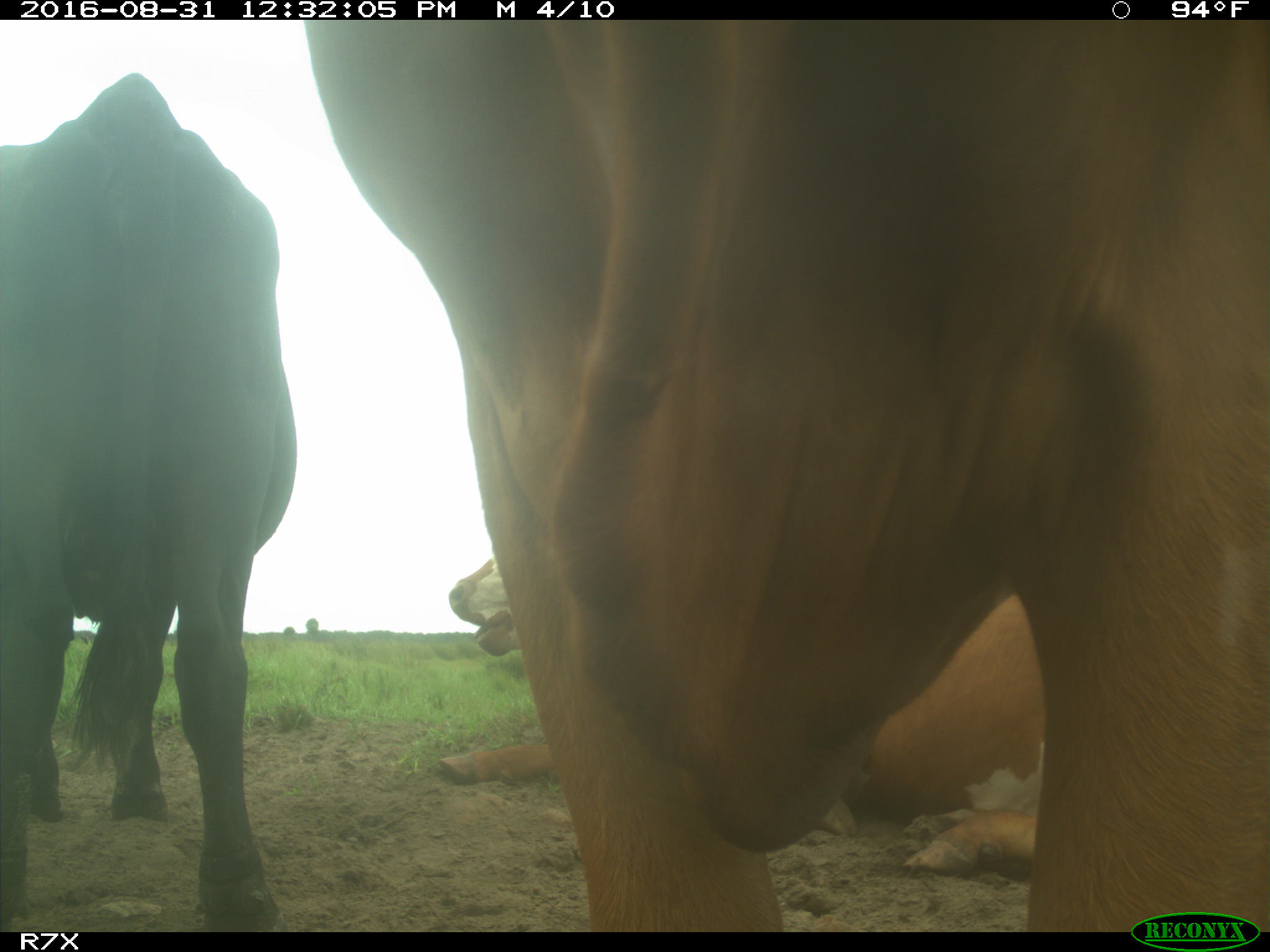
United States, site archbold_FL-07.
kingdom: Animalia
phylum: Chordata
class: Mammalia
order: Artiodactyla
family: Bovidae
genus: Bos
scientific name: Bos taurus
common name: domestic cow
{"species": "Bos taurus (domestic cow)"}